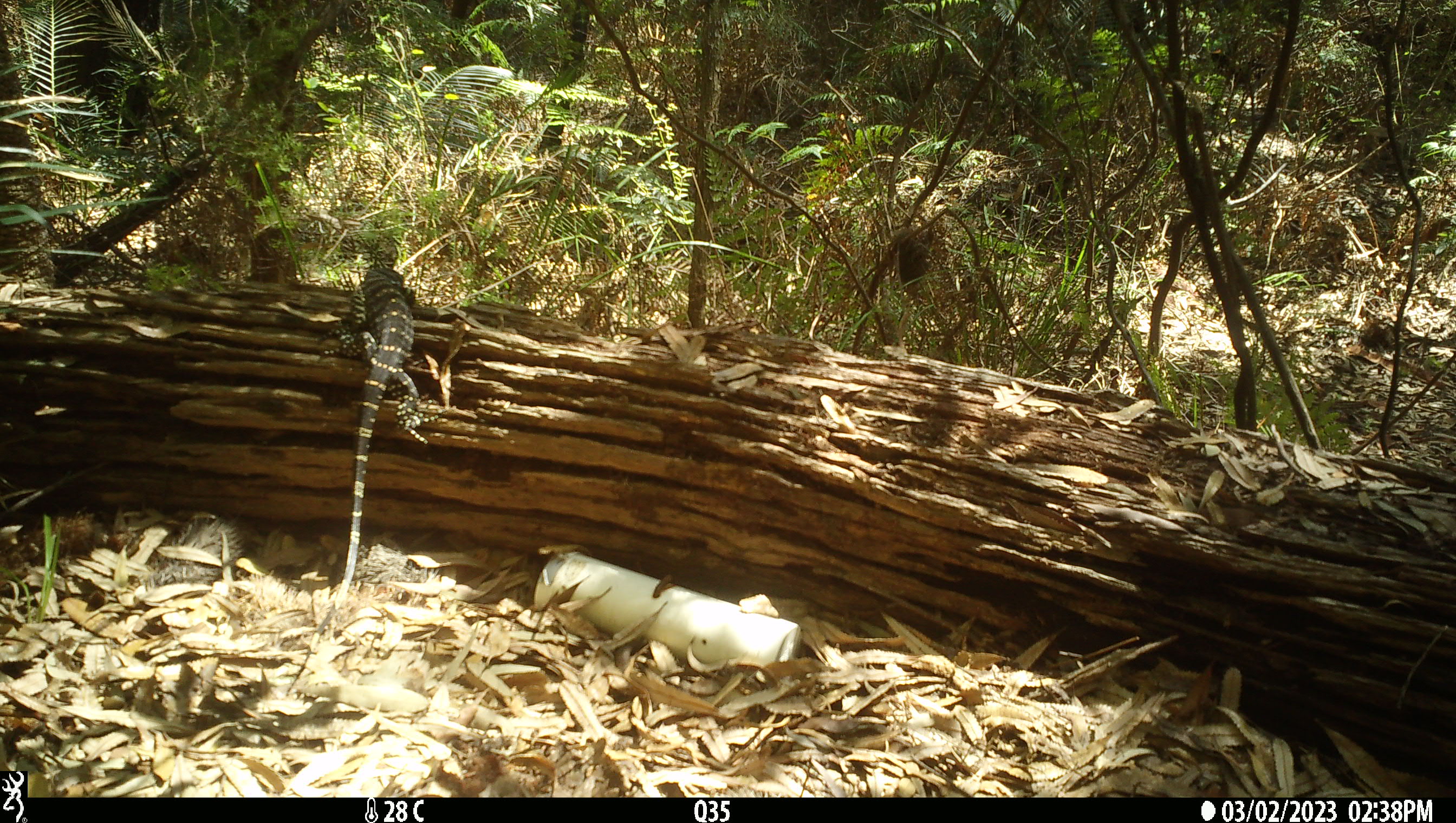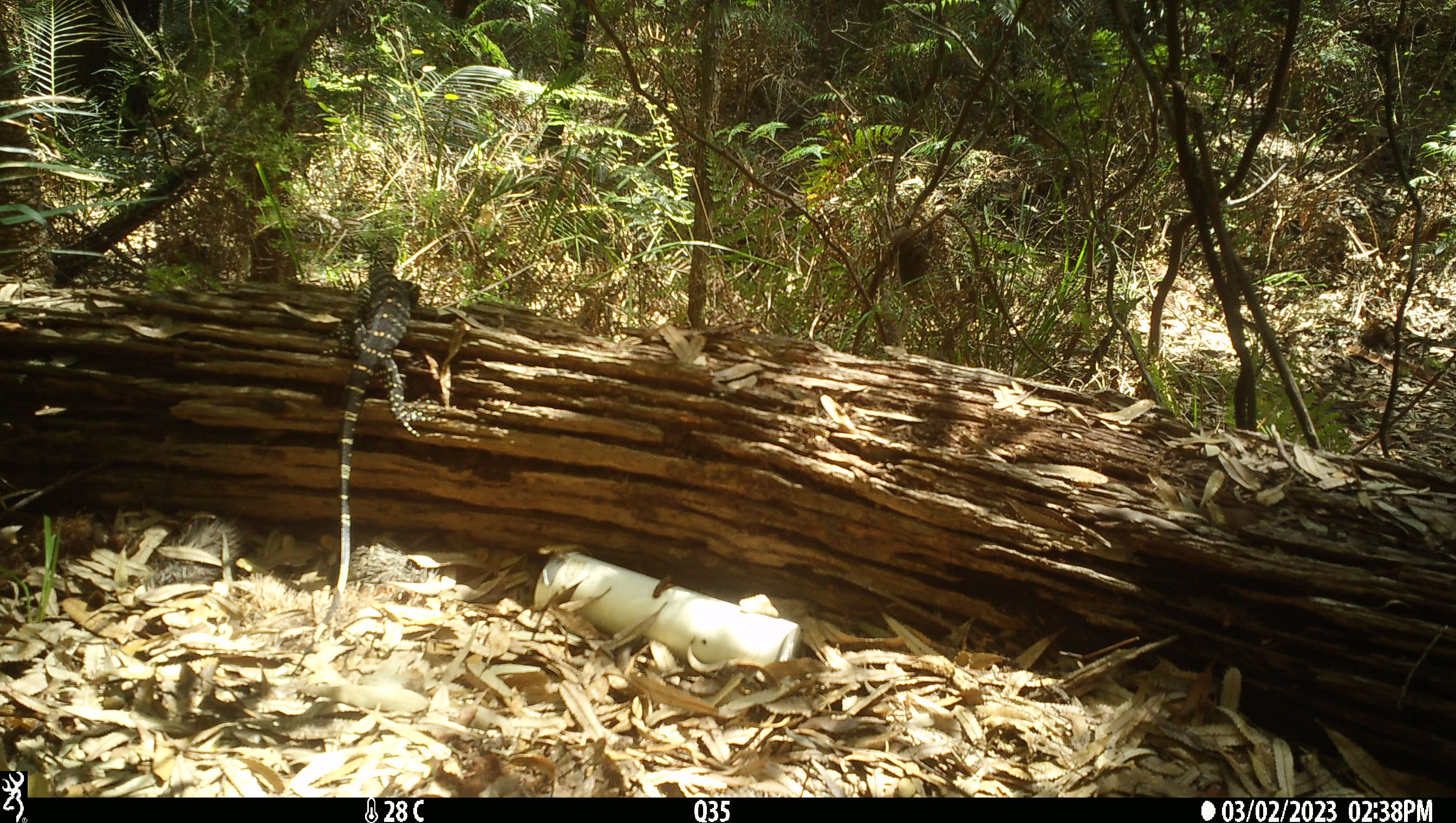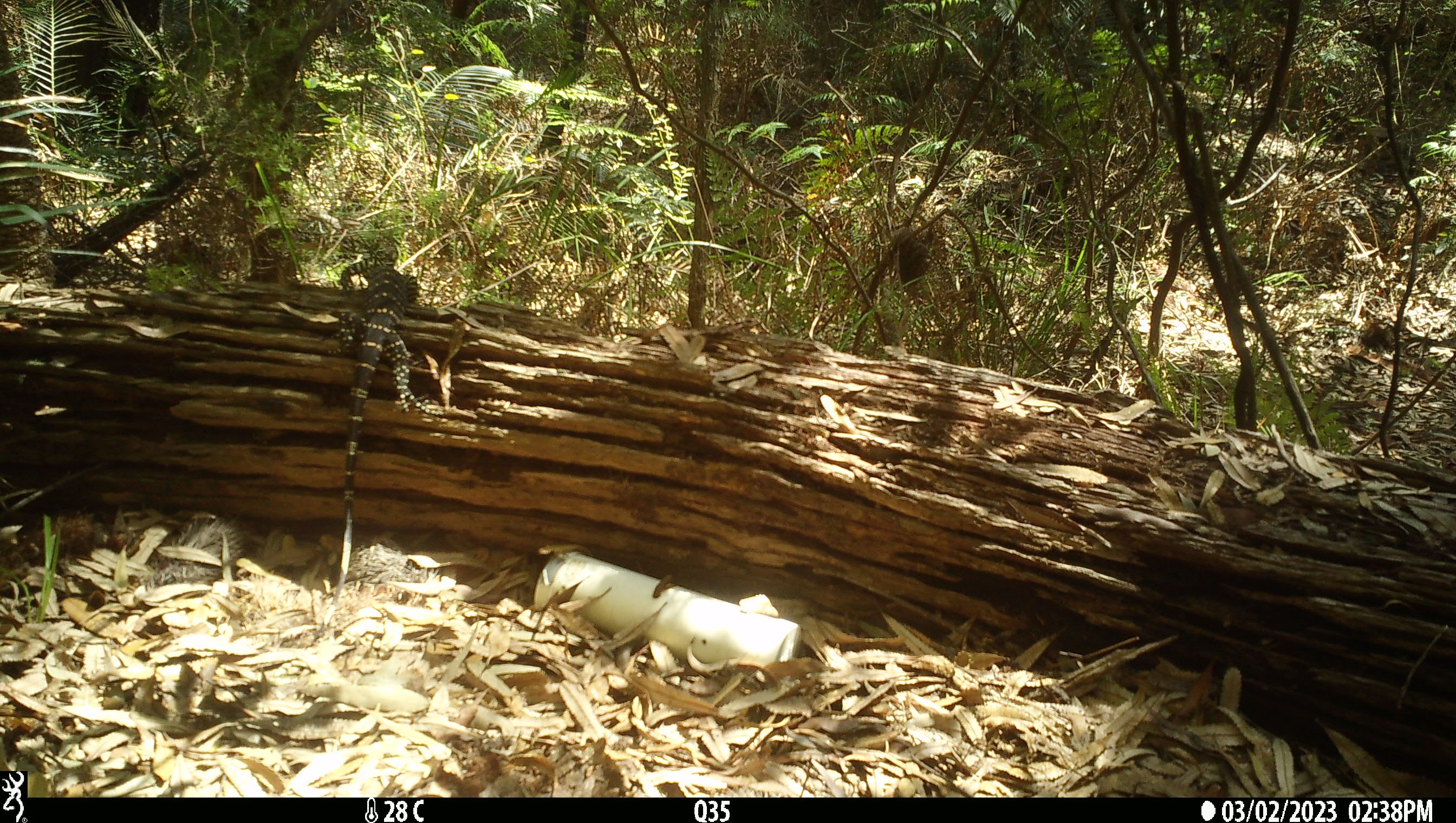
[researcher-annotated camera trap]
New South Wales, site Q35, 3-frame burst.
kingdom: Animalia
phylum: Chordata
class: Reptilia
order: Squamata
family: Varanidae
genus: Varanus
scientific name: Varanus varius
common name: lace monitor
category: goanna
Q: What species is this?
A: Goanna (lace monitor) (Varanus varius).